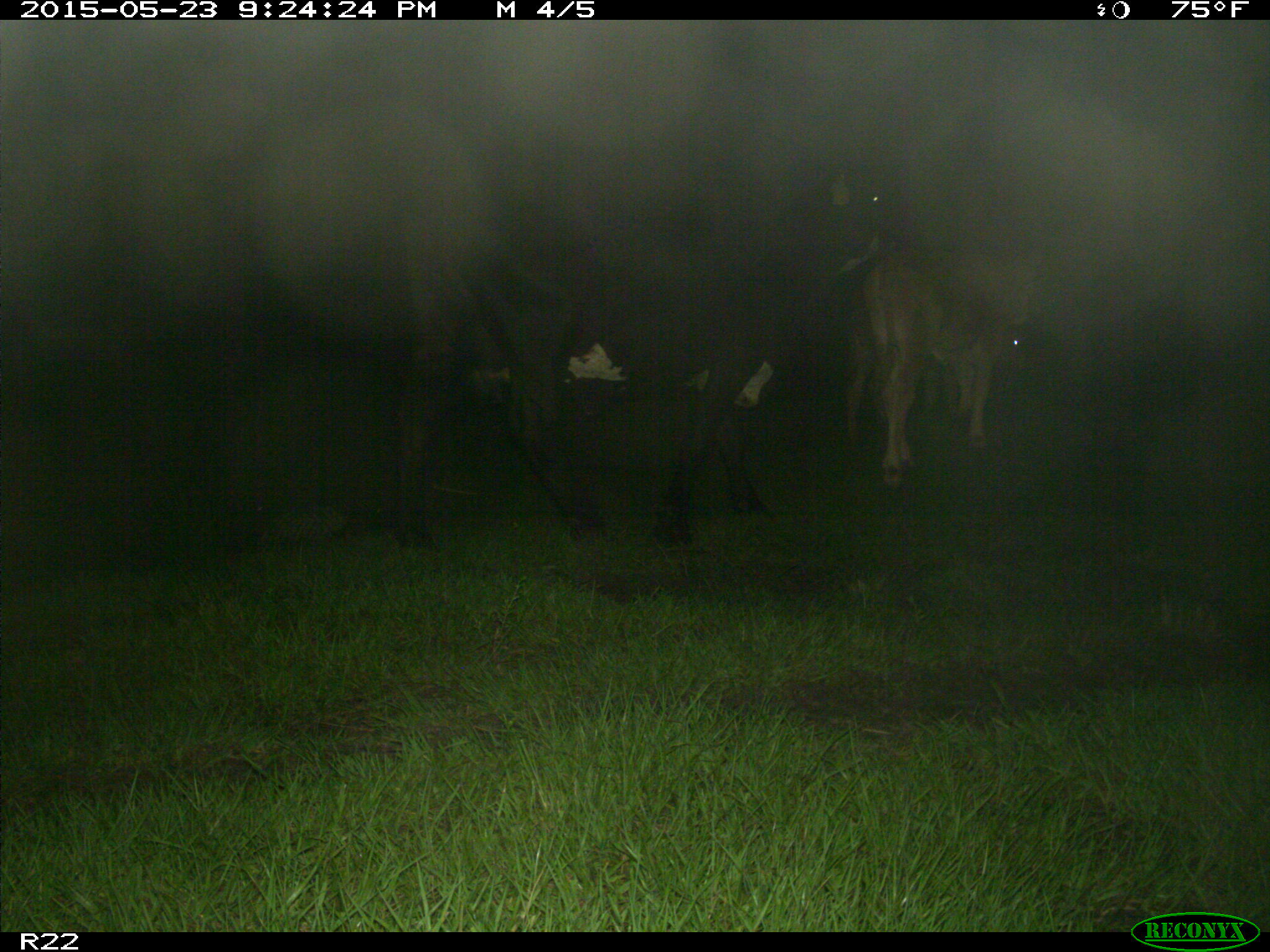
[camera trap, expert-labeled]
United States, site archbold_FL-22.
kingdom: Animalia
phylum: Chordata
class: Mammalia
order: Artiodactyla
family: Bovidae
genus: Bos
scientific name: Bos taurus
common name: domestic cow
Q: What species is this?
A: Bos taurus (domestic cow).